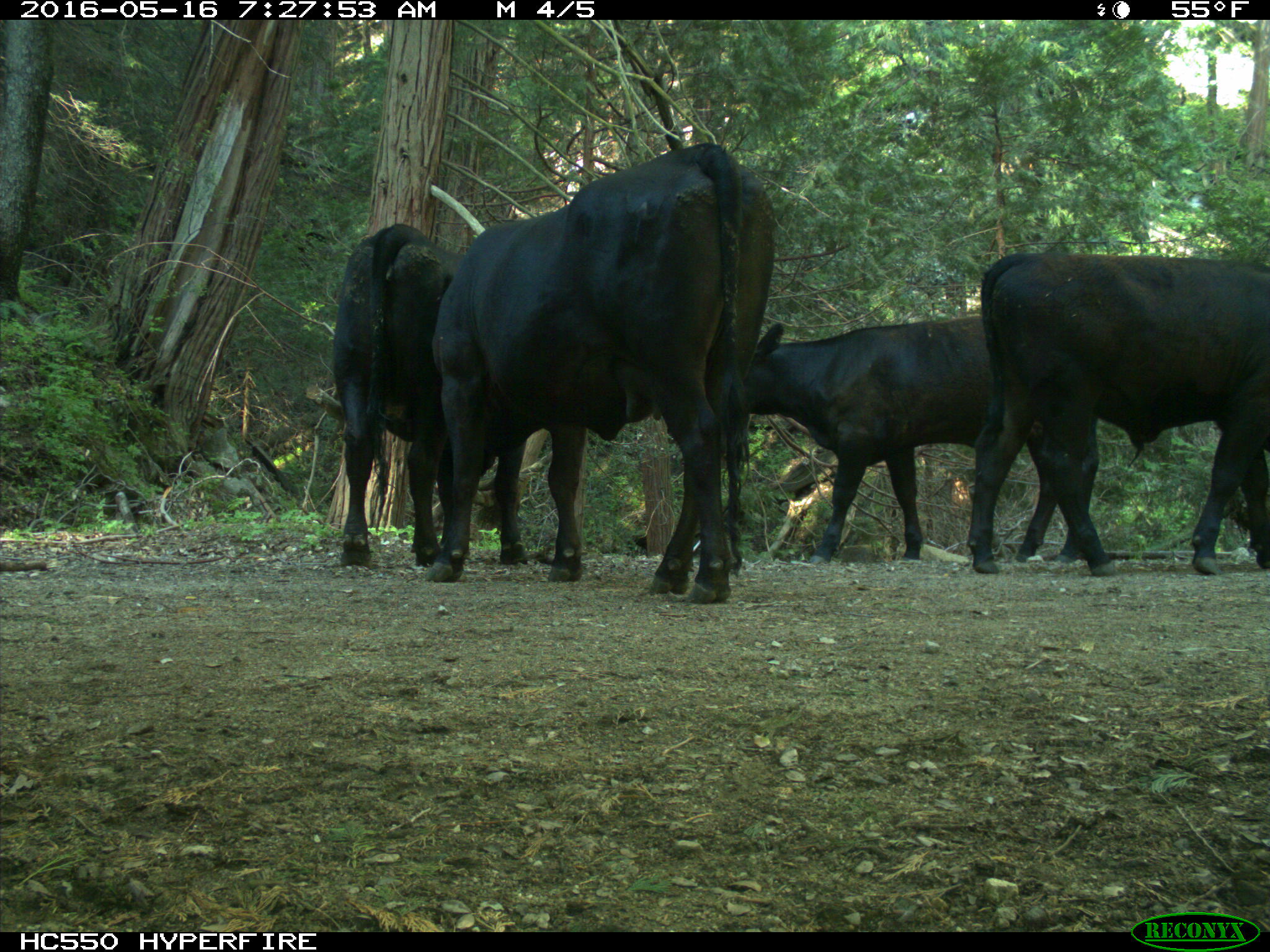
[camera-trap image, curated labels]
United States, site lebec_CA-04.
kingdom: Animalia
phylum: Chordata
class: Mammalia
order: Artiodactyla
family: Bovidae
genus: Bos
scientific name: Bos taurus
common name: domestic cow